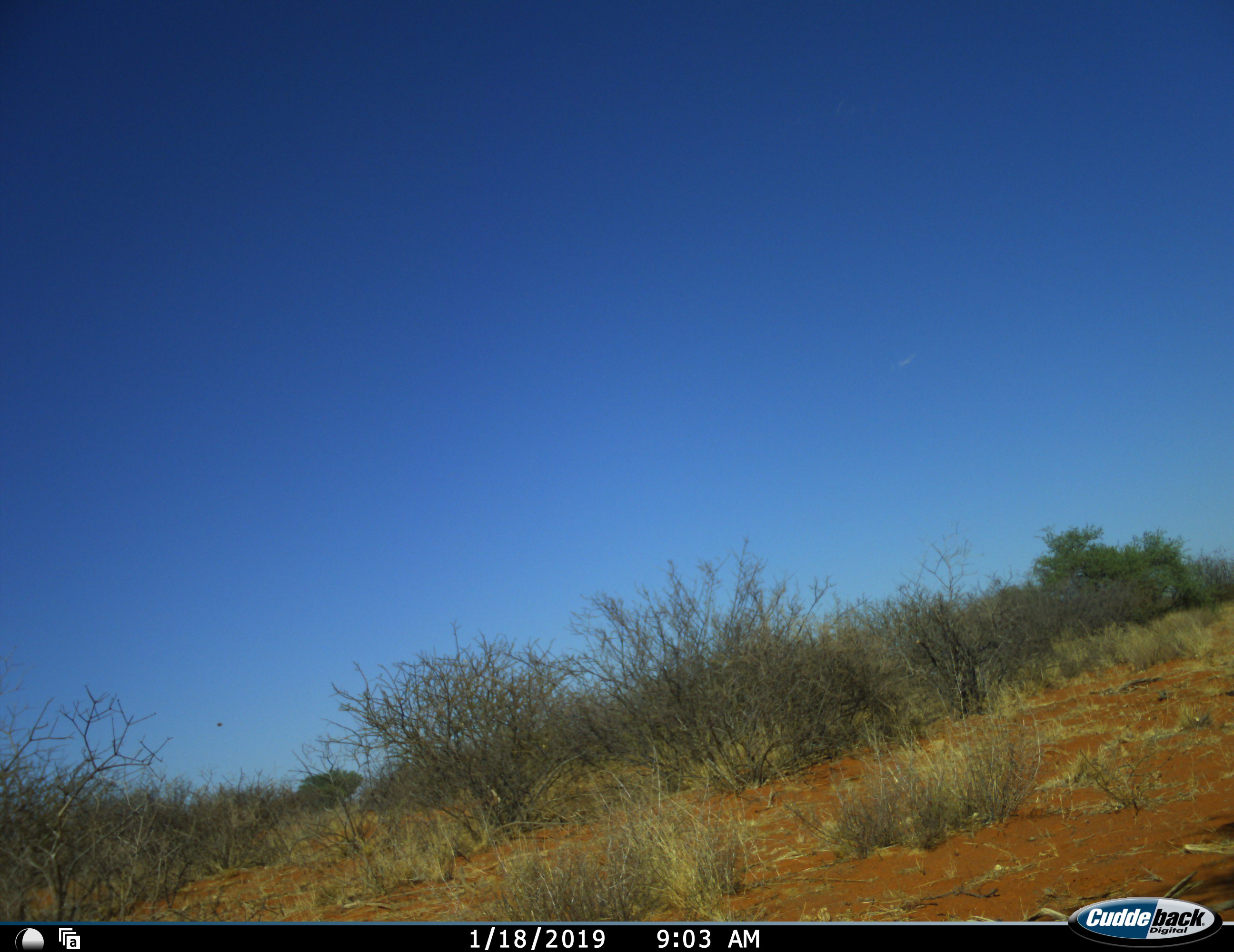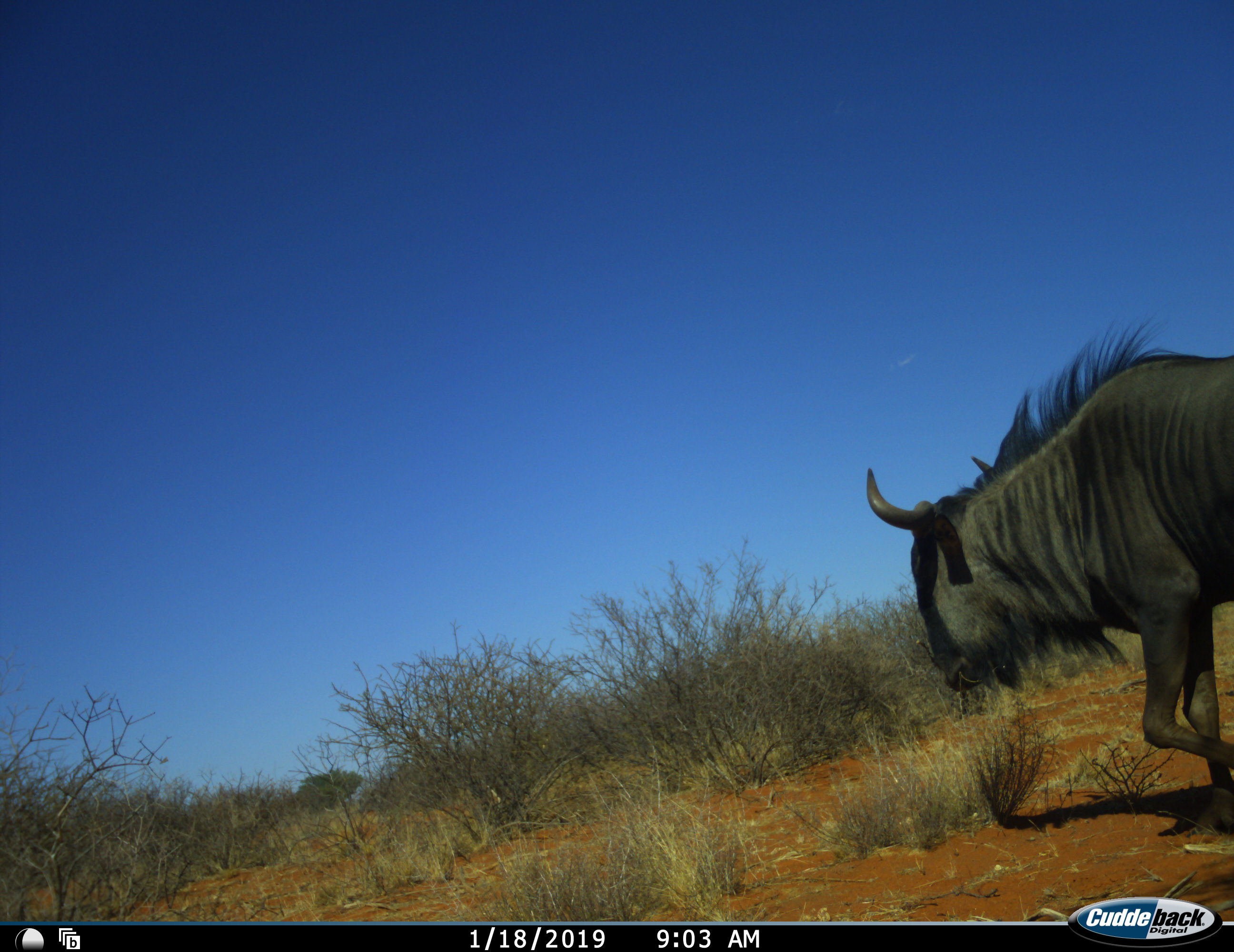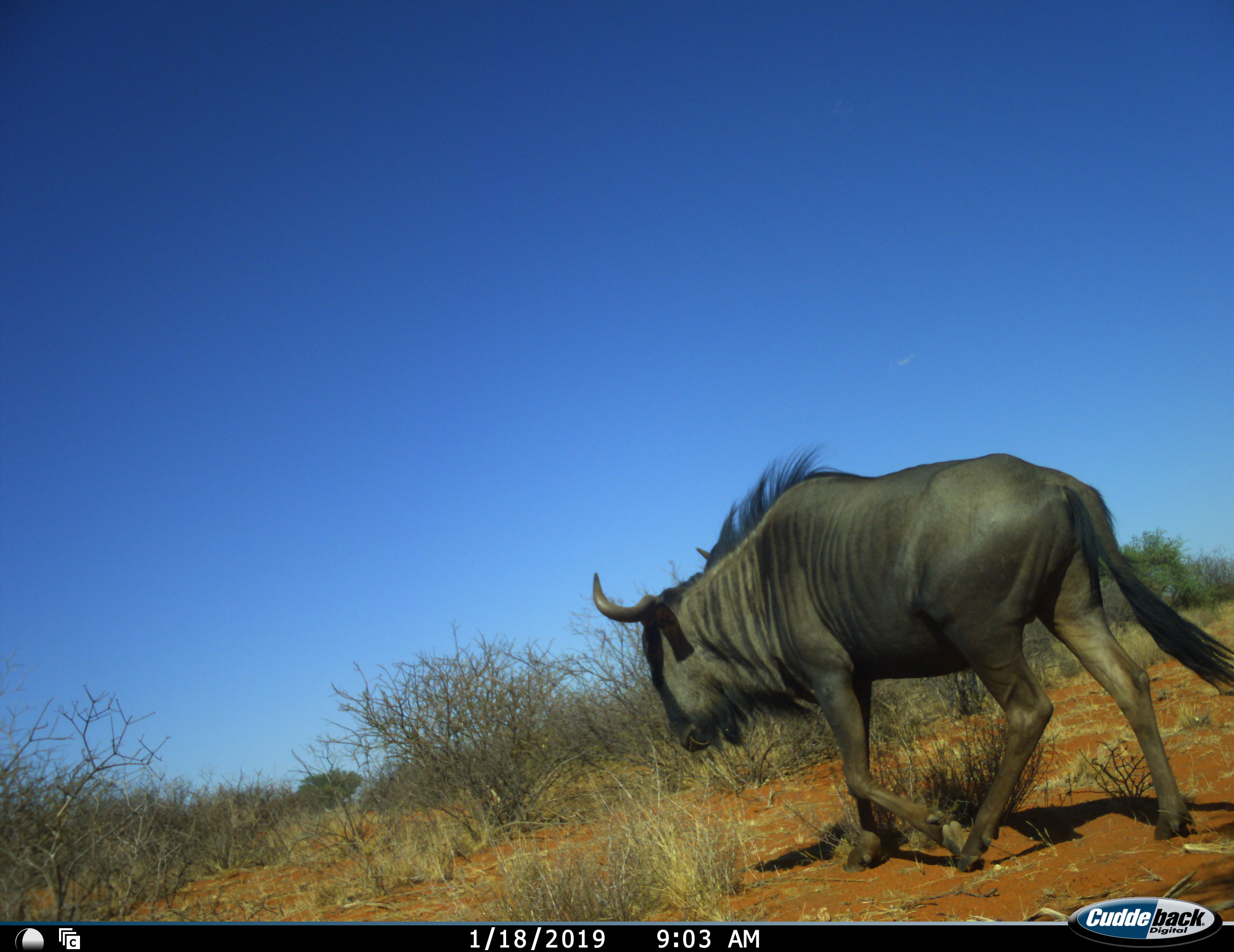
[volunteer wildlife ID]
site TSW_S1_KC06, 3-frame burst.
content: unidentified animal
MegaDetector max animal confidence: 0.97